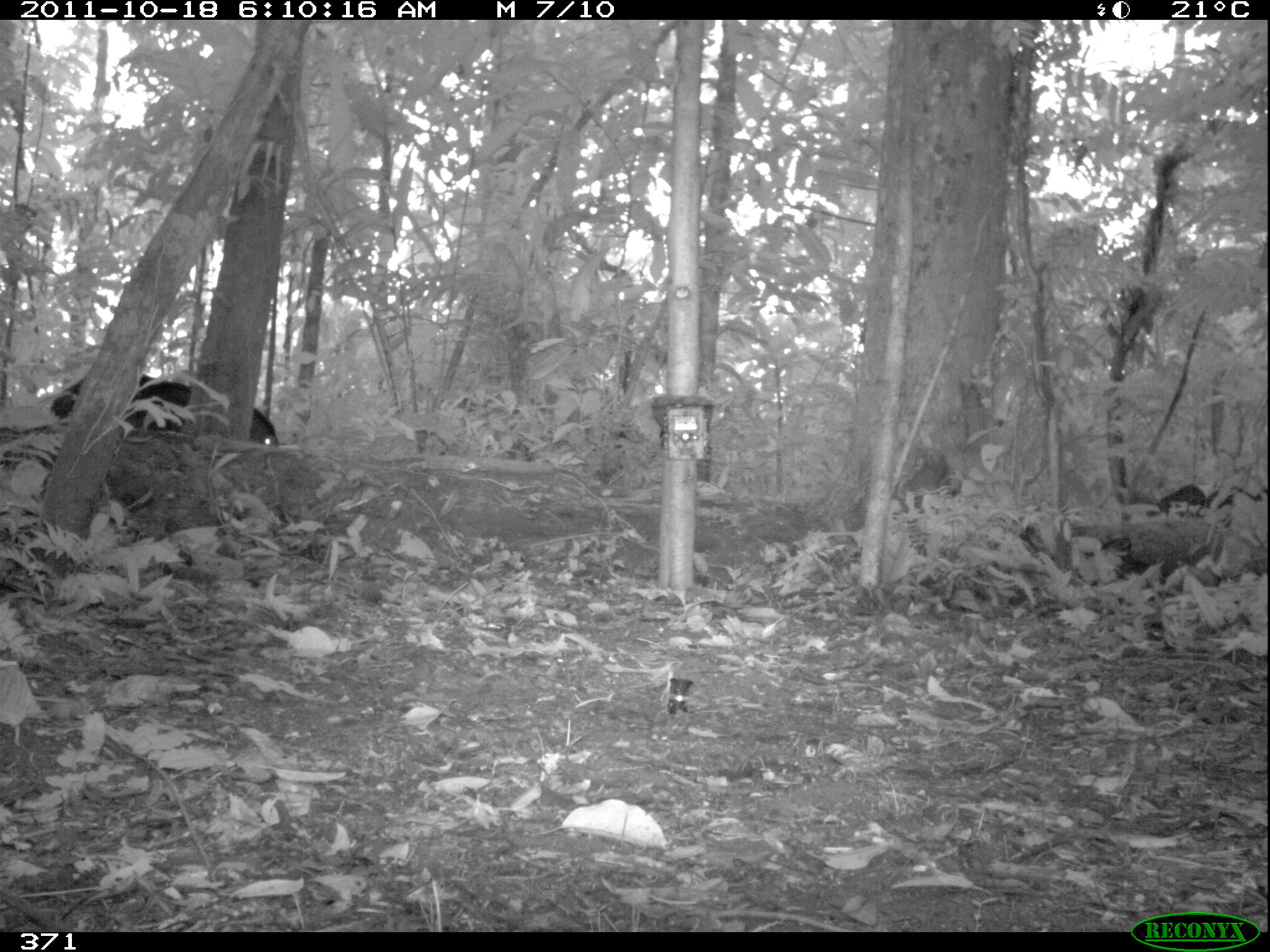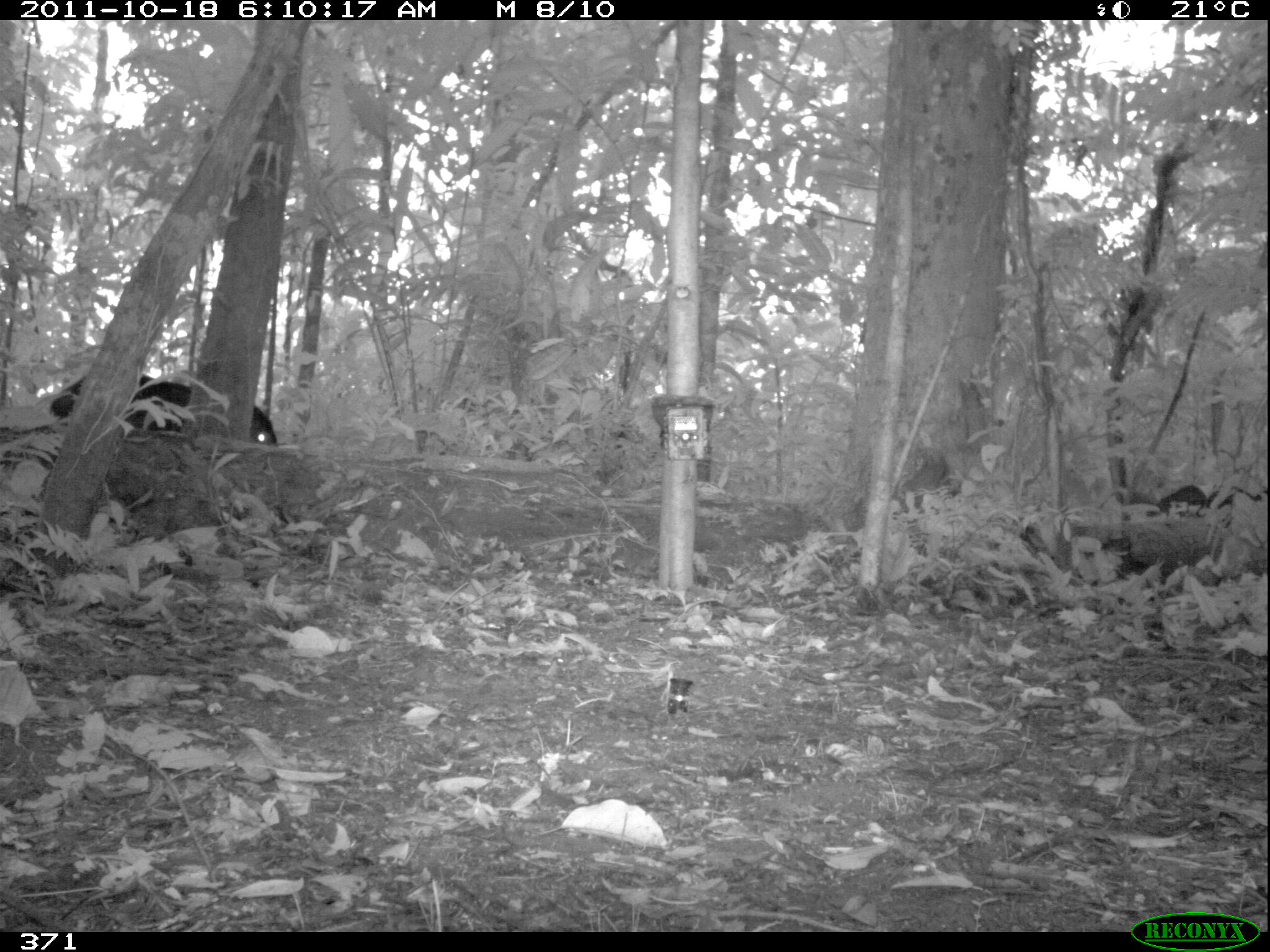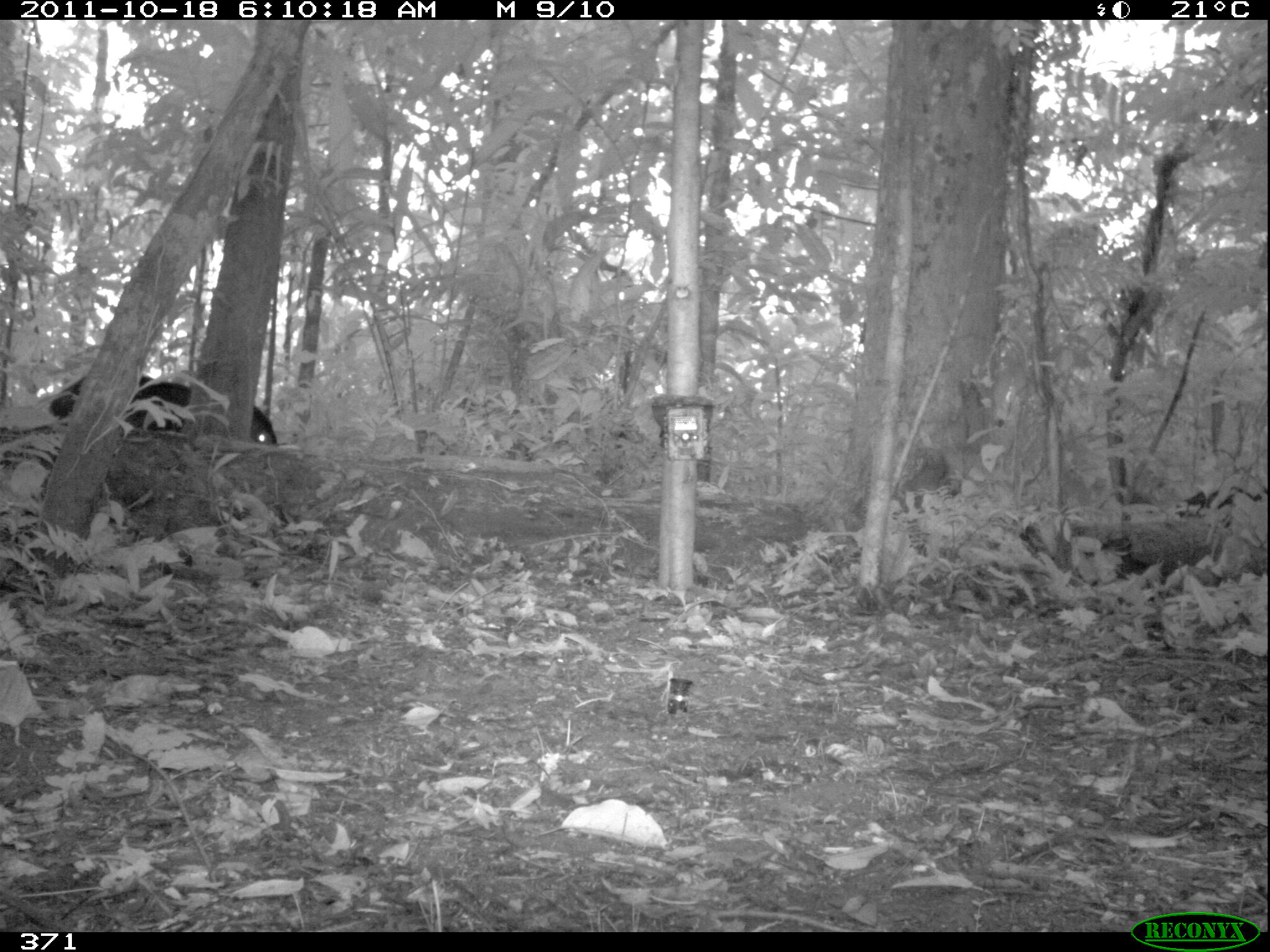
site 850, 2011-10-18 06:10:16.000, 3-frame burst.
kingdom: Animalia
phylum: Chordata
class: Mammalia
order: Artiodactyla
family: Tayassuidae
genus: Tayassu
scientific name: Tayassu pecari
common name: white-lipped peccary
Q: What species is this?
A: Tayassu pecari (white-lipped peccary).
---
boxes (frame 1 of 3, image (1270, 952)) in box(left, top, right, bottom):
tayassu pecari: box(51, 373, 281, 447)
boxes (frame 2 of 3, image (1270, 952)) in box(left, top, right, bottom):
tayassu pecari: box(51, 373, 275, 446)